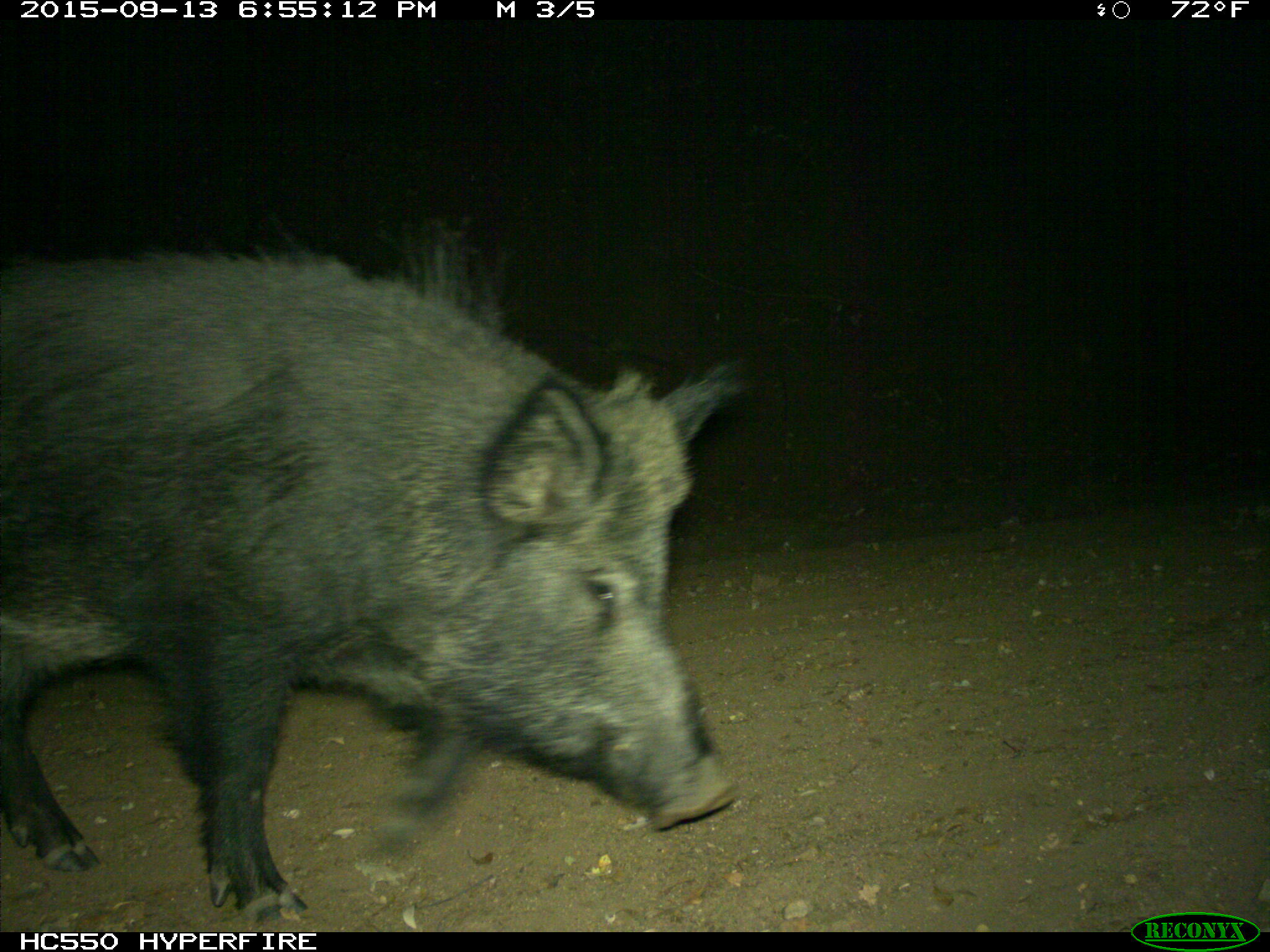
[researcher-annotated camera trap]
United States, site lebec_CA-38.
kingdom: Animalia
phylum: Chordata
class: Mammalia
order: Artiodactyla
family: Suidae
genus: Sus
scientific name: Sus scrofa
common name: wild boar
Sus scrofa (wild boar).